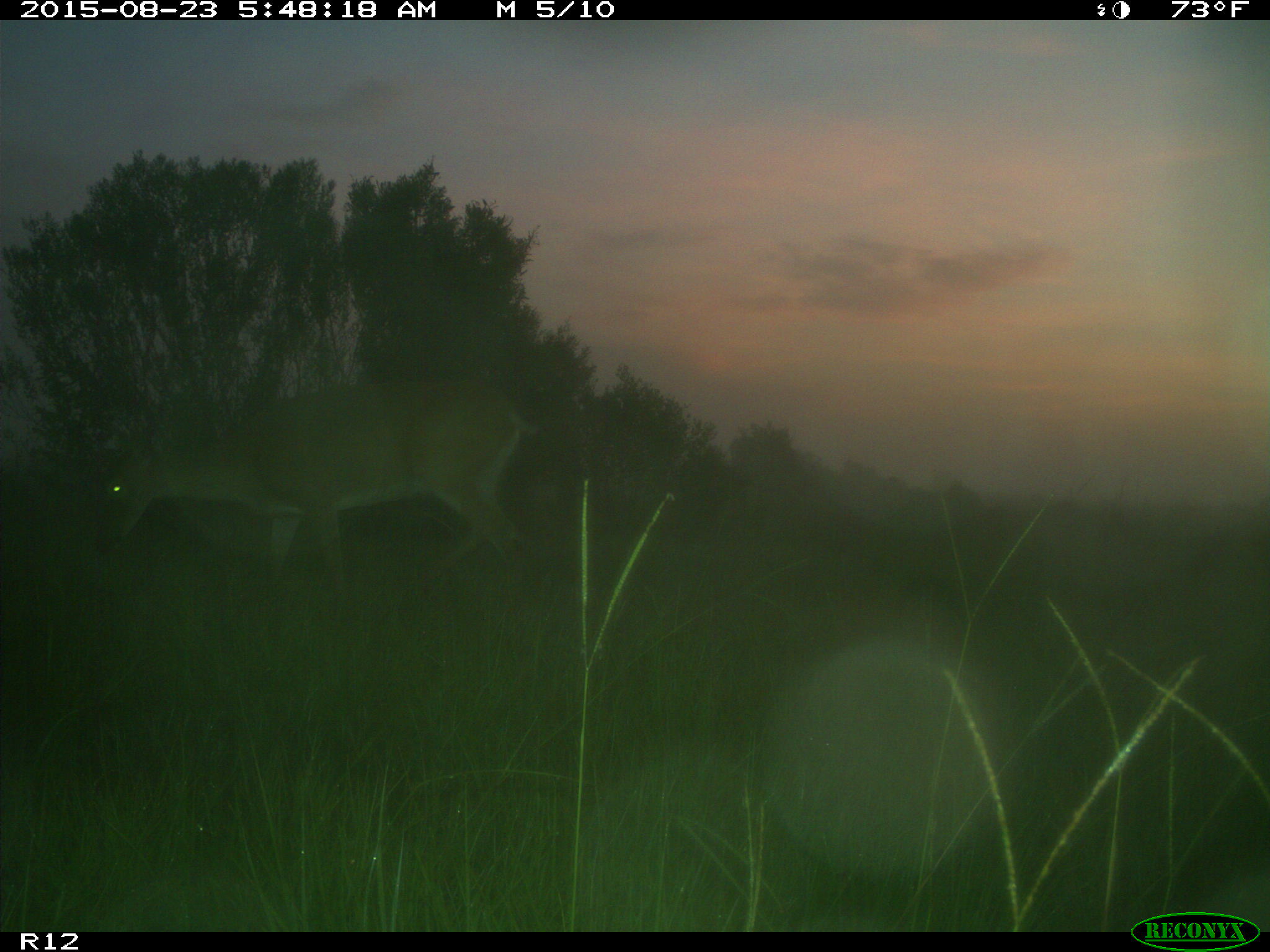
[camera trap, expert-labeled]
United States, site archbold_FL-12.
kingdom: Animalia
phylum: Chordata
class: Mammalia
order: Artiodactyla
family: Cervidae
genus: Odocoileus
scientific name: Odocoileus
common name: deer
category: unidentified deer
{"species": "unidentified deer (deer) (Odocoileus)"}